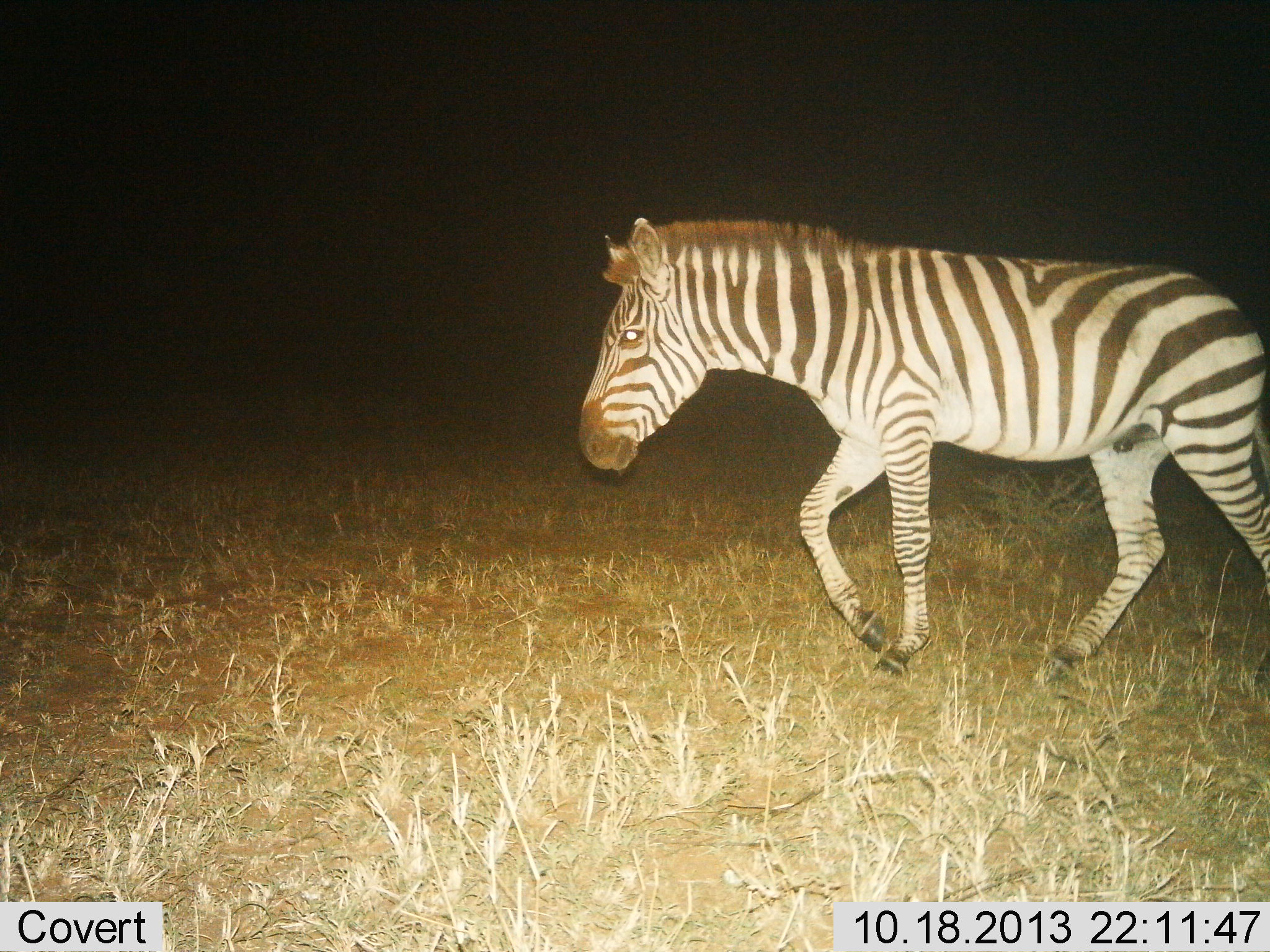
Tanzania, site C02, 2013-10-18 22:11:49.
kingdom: Animalia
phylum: Chordata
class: Mammalia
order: Perissodactyla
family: Equidae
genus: Equus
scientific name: Equus quagga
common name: plains zebra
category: zebra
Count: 1.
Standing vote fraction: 10%.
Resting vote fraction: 0%.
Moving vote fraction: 100%.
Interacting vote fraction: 0%.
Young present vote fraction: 0%.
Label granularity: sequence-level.